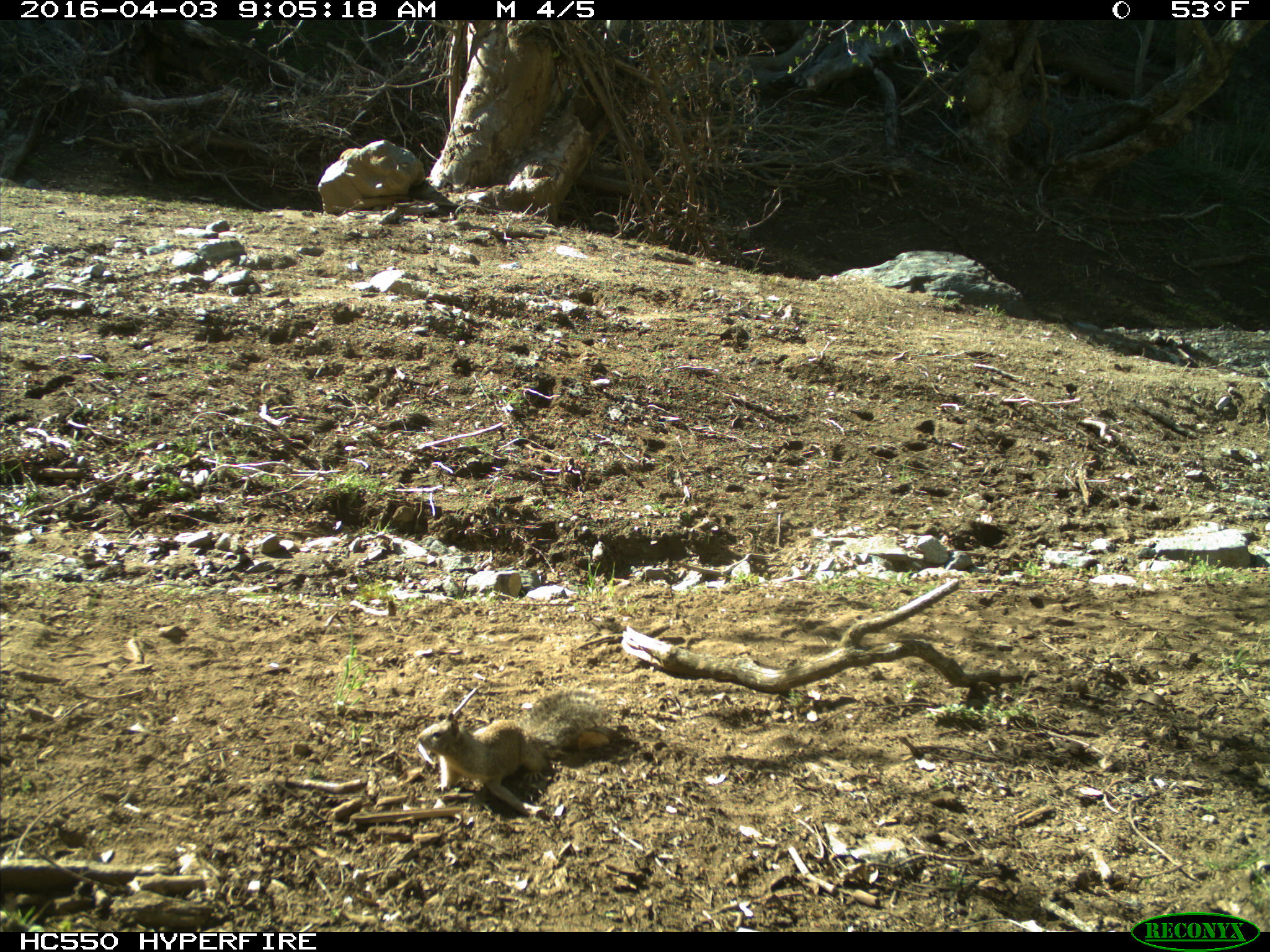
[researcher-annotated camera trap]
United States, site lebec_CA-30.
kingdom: Animalia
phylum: Chordata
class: Mammalia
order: Rodentia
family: Sciuridae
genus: Otospermophilus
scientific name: Otospermophilus beecheyi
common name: california ground squirrel